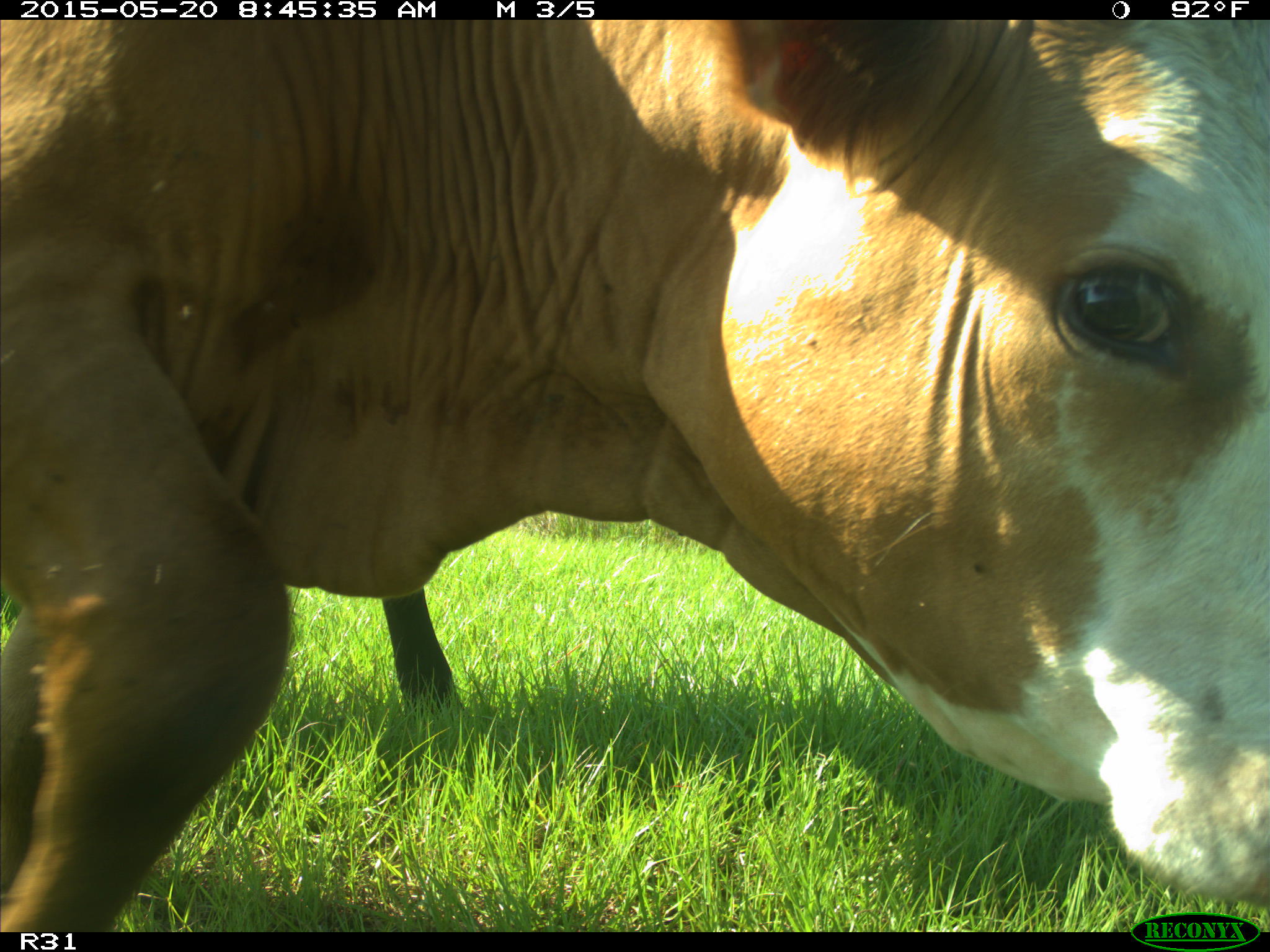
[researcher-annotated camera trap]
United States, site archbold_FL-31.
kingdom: Animalia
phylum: Chordata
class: Mammalia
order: Artiodactyla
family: Bovidae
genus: Bos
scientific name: Bos taurus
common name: domestic cow